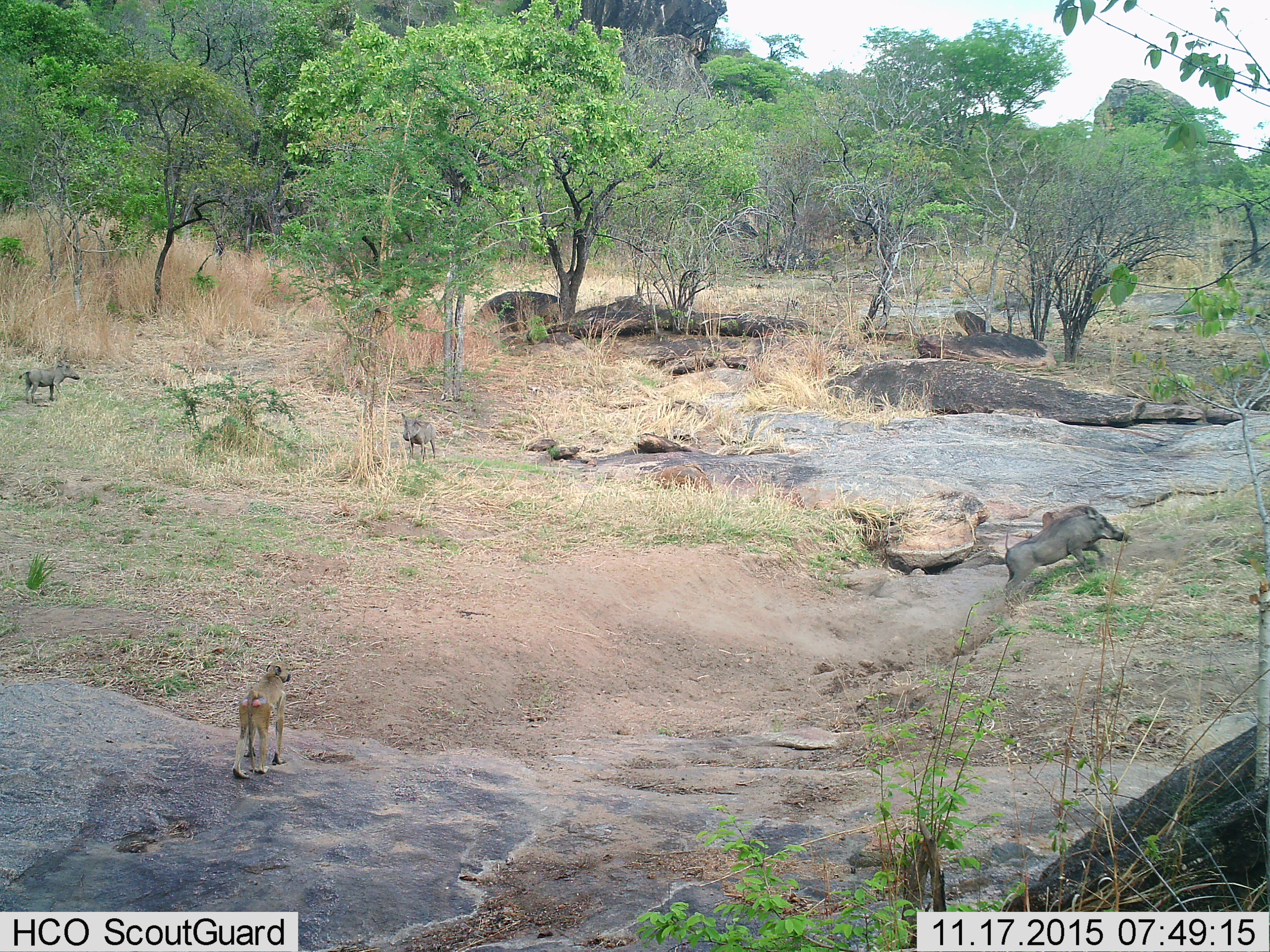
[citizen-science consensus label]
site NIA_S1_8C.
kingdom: Animalia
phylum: Chordata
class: Mammalia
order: Primates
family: Cercopithecidae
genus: Papio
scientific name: Papio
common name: baboon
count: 1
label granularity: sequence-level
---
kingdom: Animalia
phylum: Chordata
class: Mammalia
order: Artiodactyla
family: Suidae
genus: Phacochoerus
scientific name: Phacochoerus africanus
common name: warthog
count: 3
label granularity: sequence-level